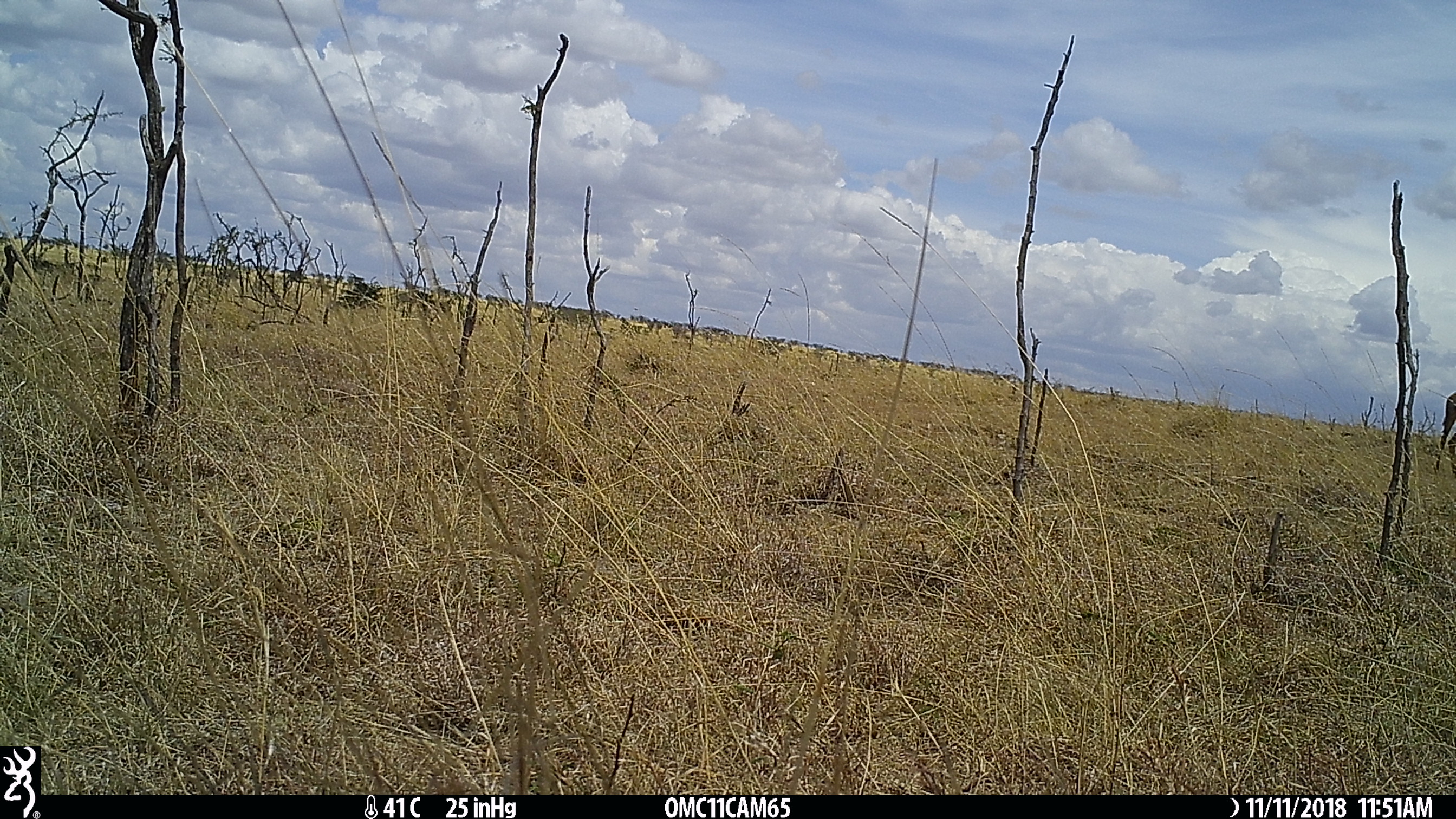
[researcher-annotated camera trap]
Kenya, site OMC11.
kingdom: Animalia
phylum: Chordata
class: Mammalia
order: Artiodactyla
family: Bovidae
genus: Damaliscus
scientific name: Damaliscus lunatus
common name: topi